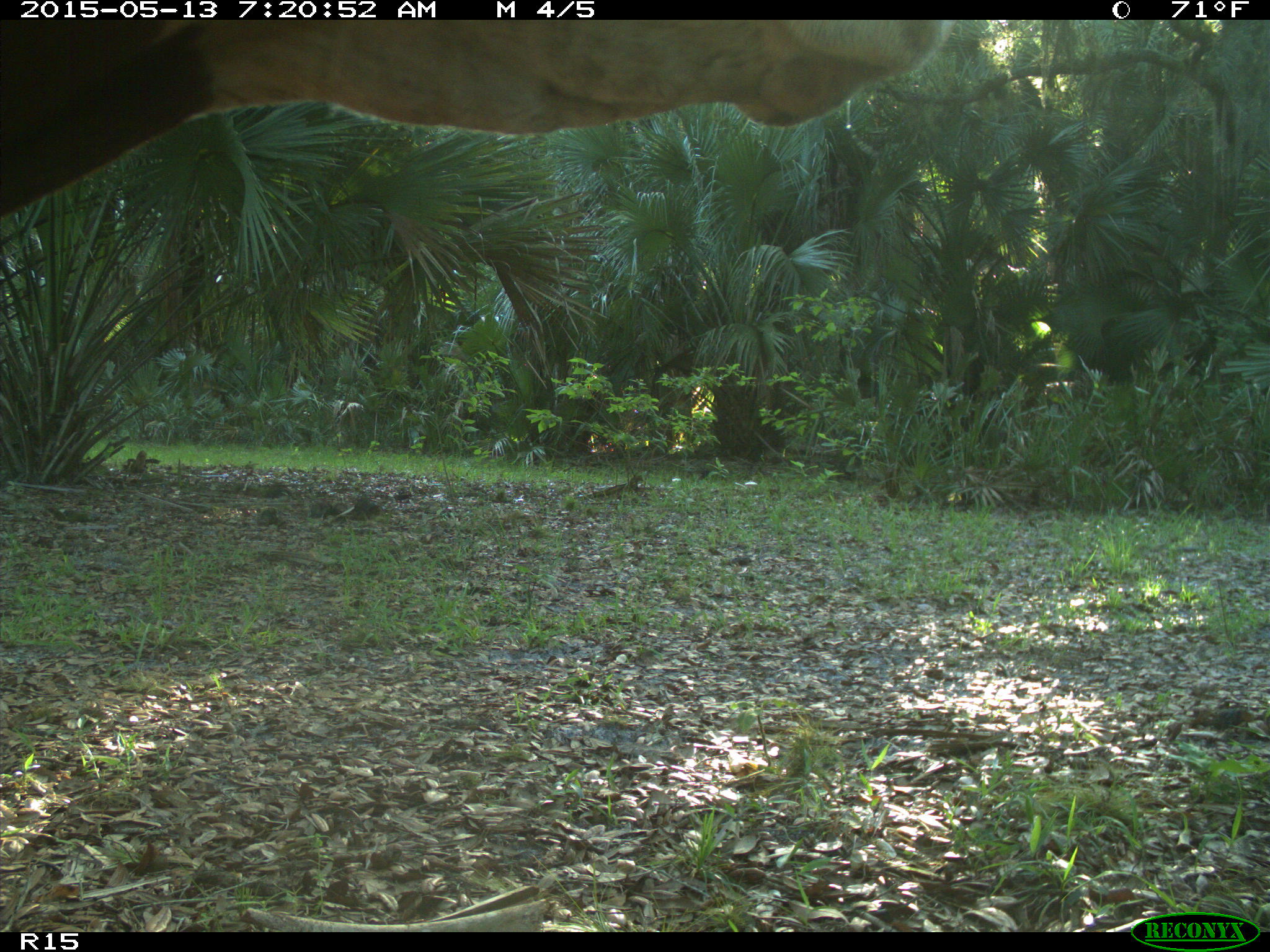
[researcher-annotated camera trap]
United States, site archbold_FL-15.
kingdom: Animalia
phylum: Chordata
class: Mammalia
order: Artiodactyla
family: Bovidae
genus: Bos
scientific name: Bos taurus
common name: domestic cow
Bos taurus (domestic cow).